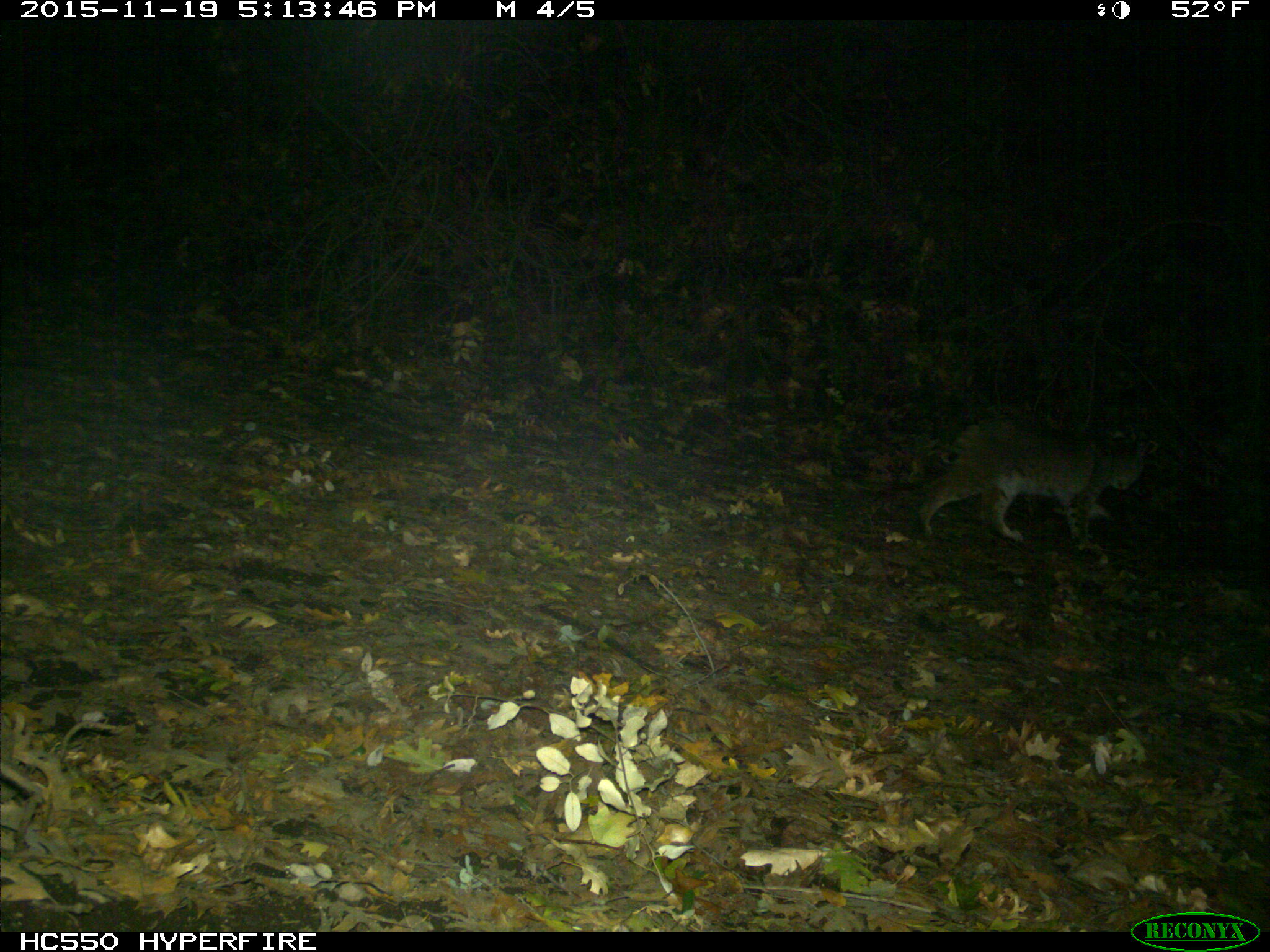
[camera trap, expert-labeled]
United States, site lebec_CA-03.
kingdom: Animalia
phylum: Chordata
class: Mammalia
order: Carnivora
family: Felidae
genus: Lynx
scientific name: Lynx rufus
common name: bobcat